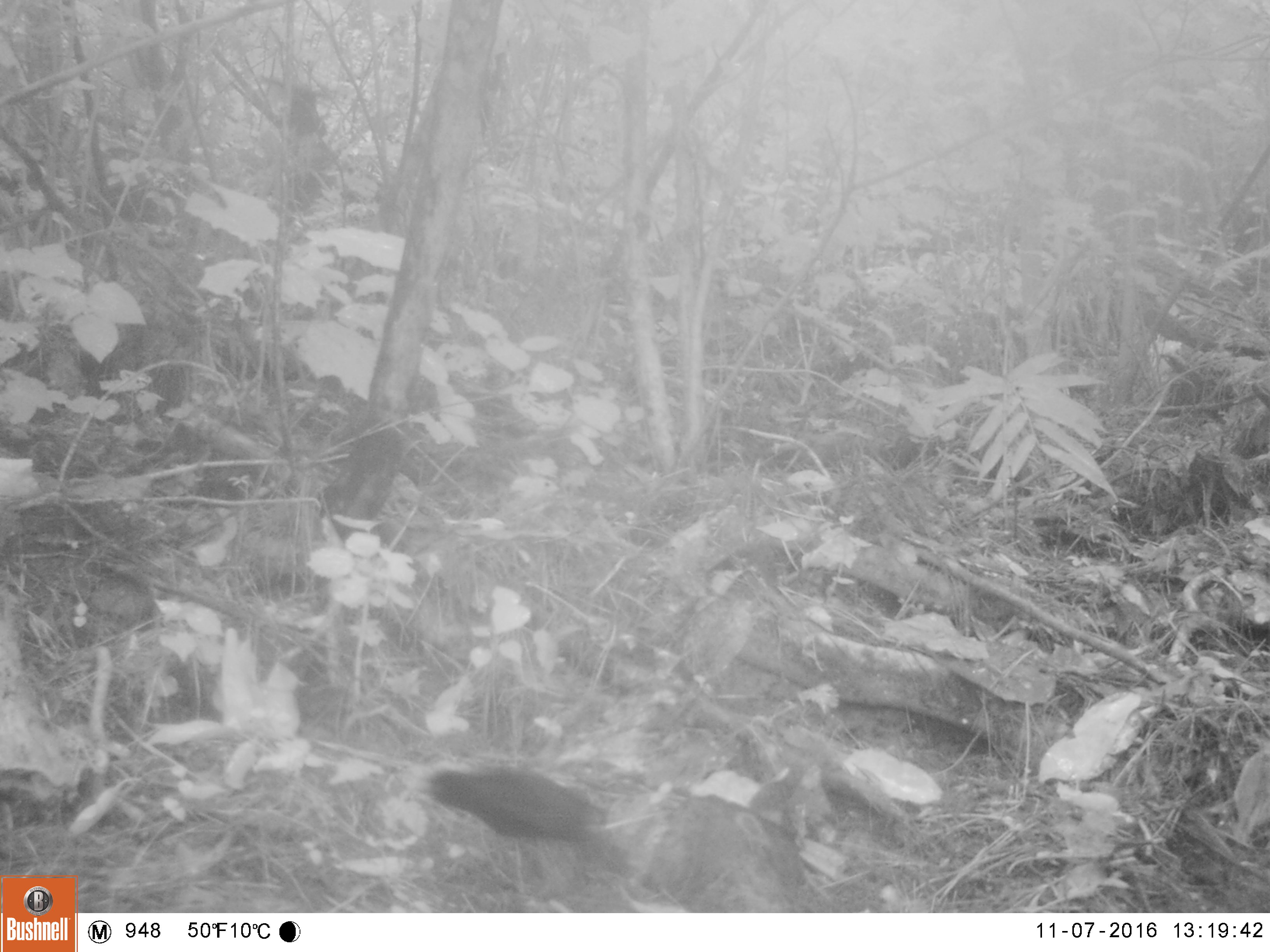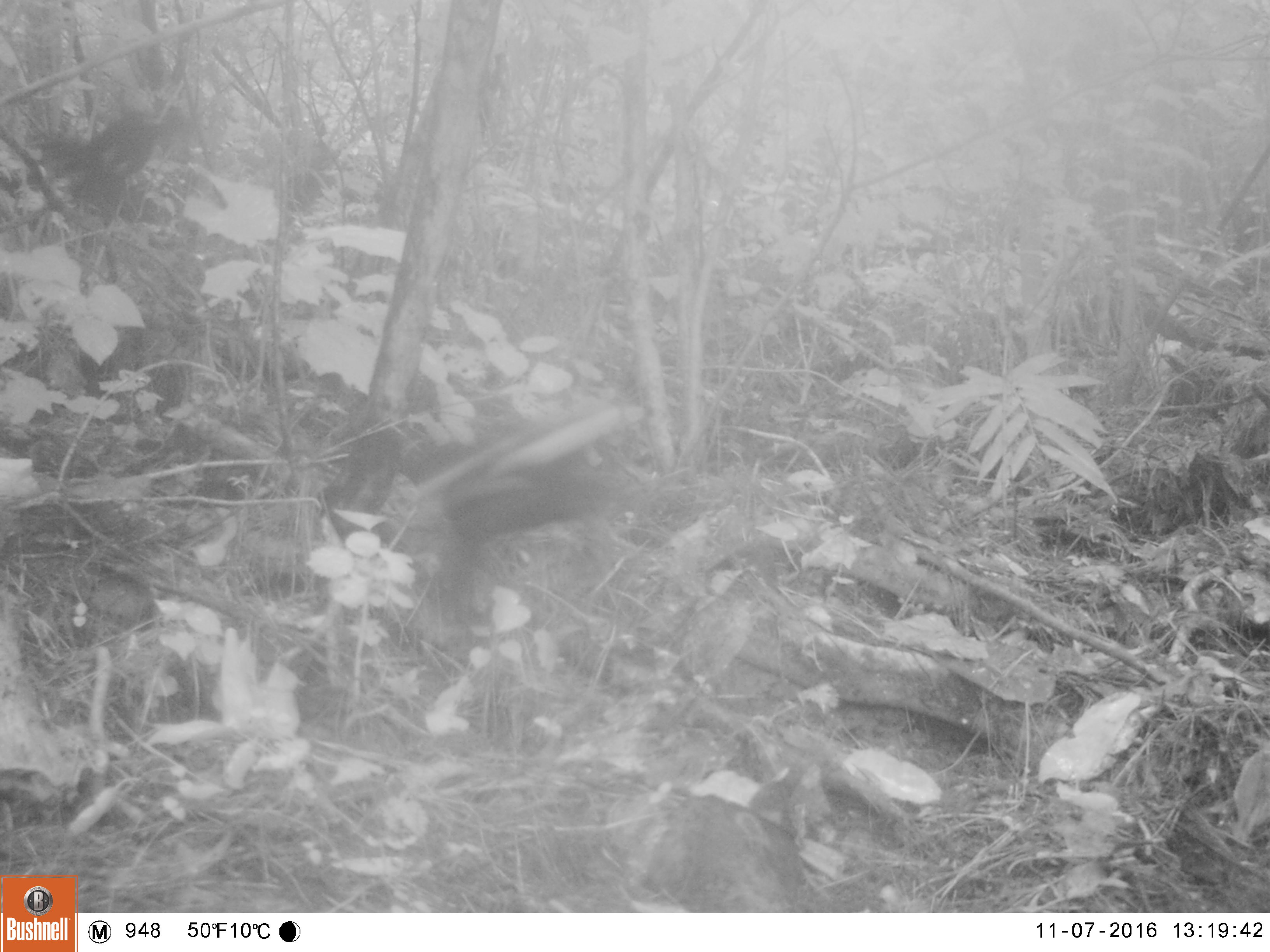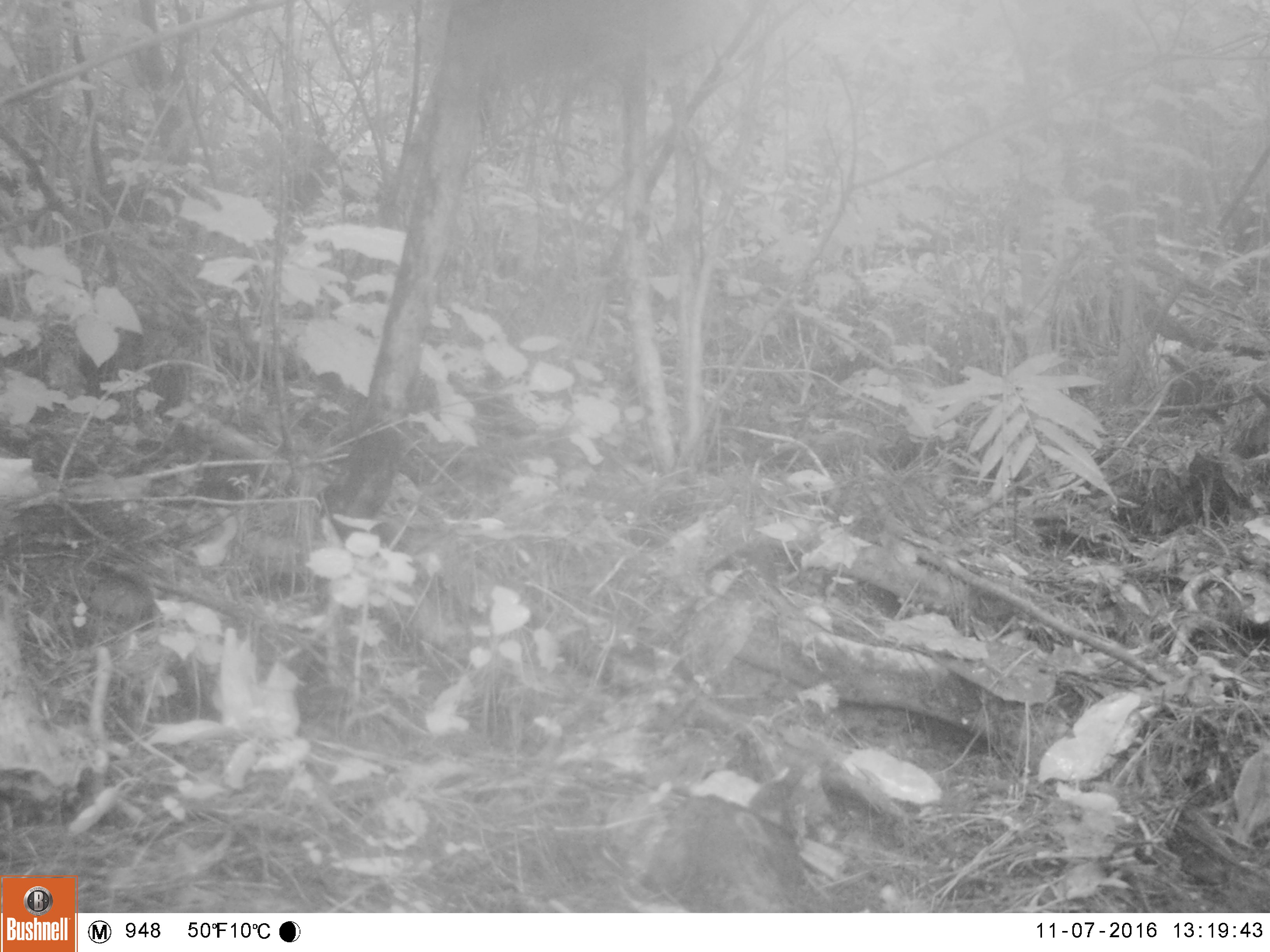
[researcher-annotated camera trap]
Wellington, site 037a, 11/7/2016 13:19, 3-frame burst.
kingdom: Animalia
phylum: Chordata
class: Aves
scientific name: Aves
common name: bird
Bird (Aves).